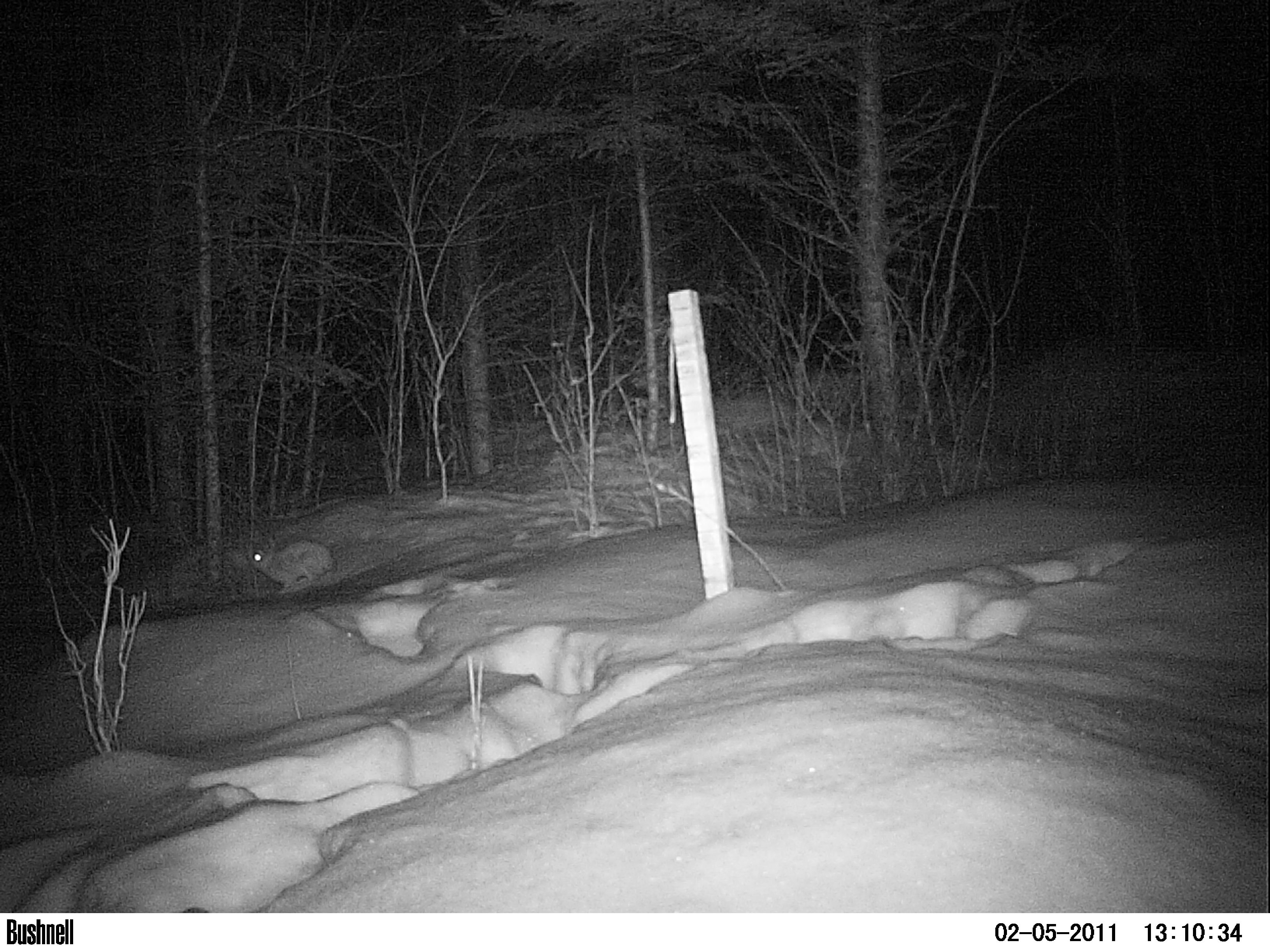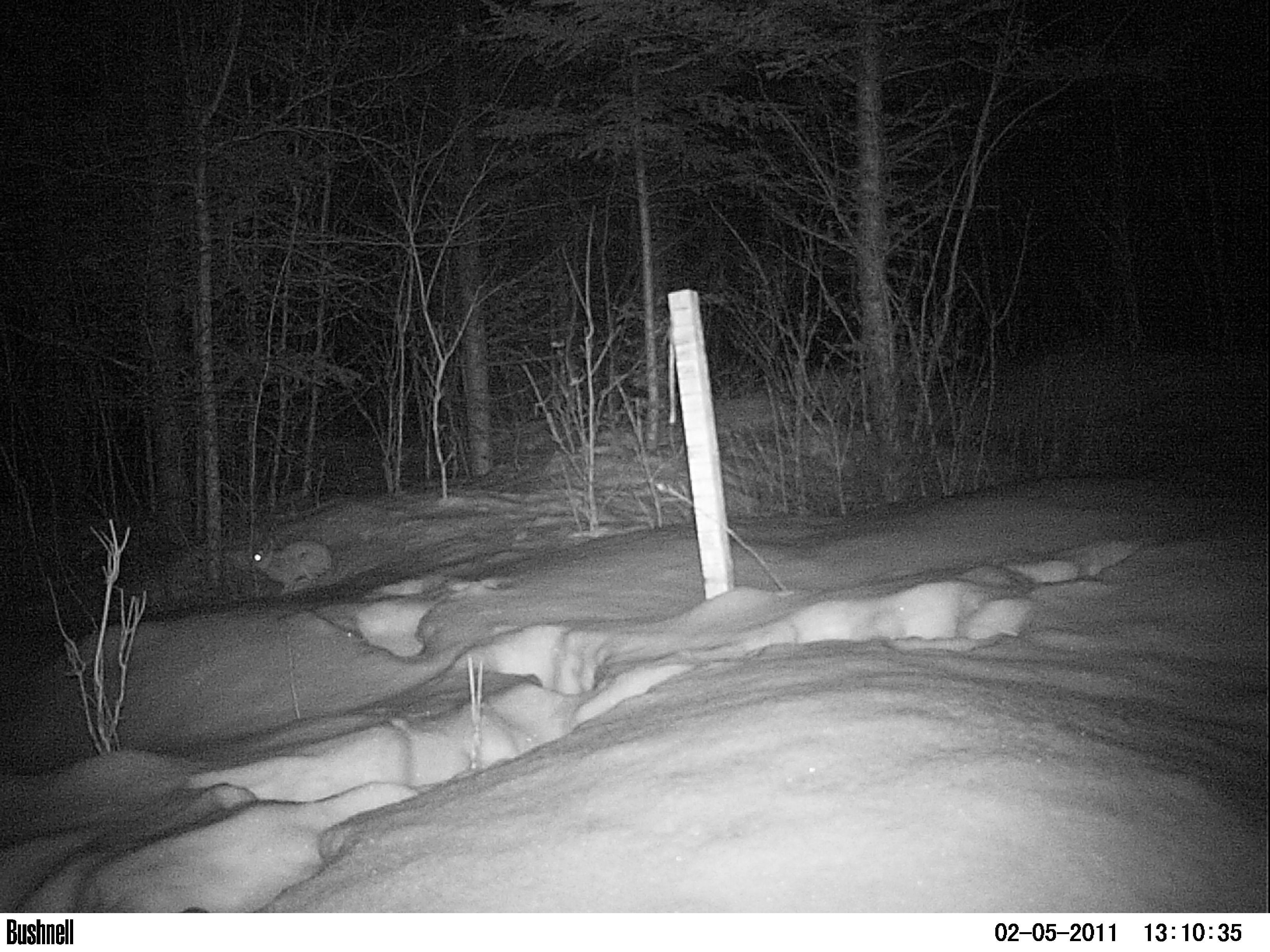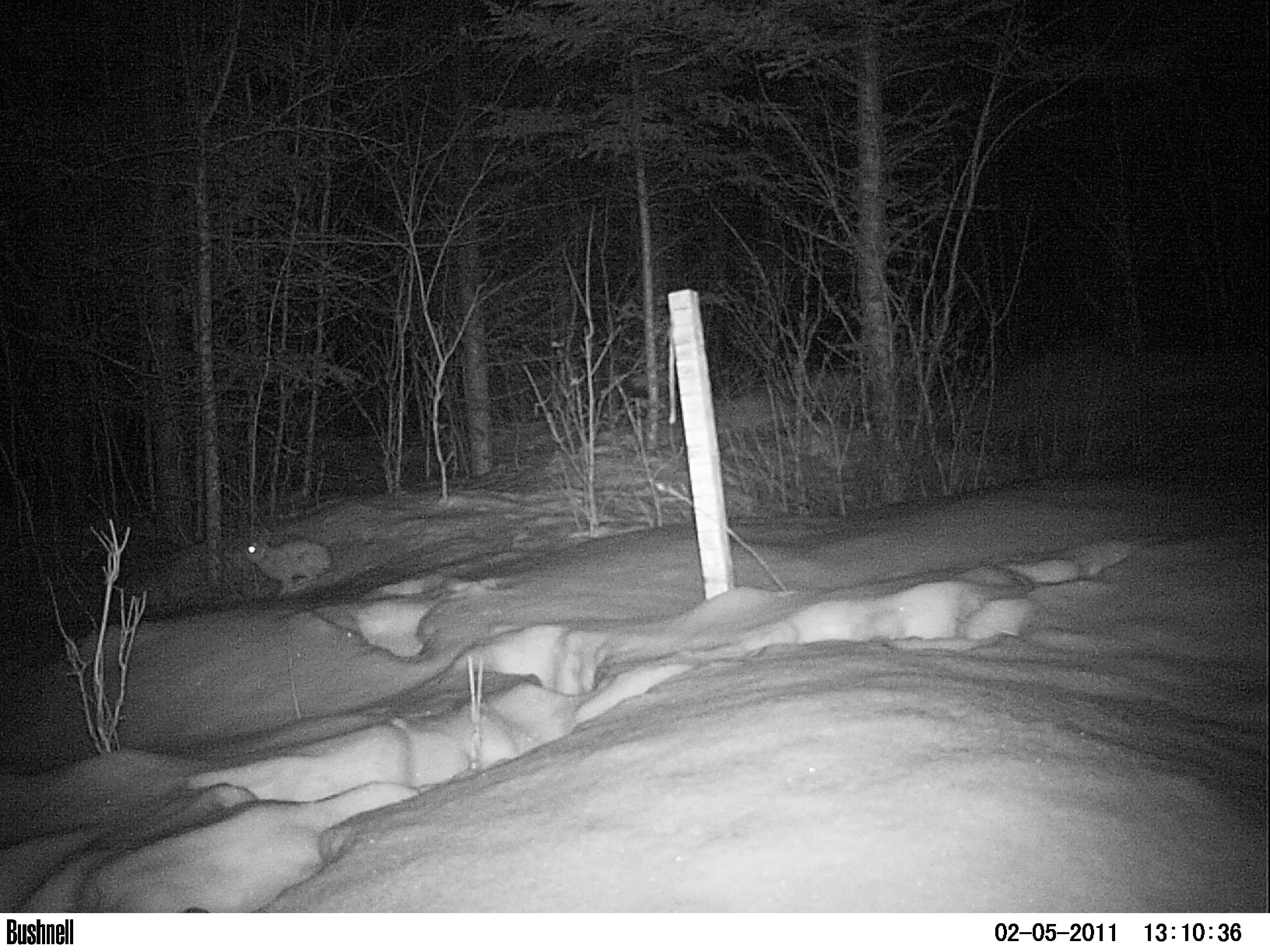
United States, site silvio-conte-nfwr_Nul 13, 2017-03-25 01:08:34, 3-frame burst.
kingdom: Animalia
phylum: Chordata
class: Mammalia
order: Lagomorpha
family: Leporidae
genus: Lepus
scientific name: Lepus americanus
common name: snowshoe hare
Snowshoe hare (Lepus americanus).